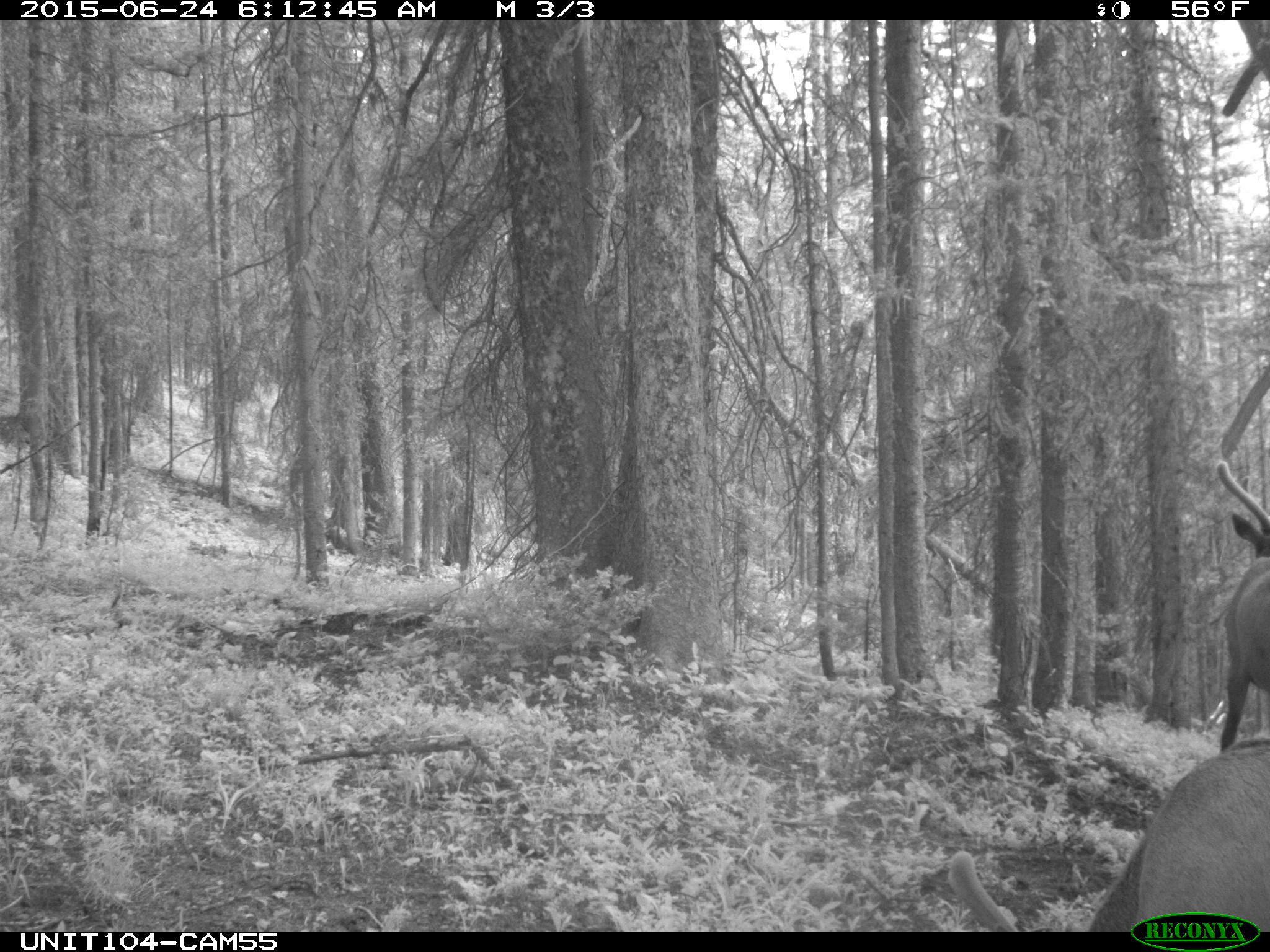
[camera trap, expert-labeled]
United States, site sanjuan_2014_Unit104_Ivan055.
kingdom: Animalia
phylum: Chordata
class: Mammalia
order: Artiodactyla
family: Cervidae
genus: Cervus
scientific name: Cervus elaphus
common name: red deer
Cervus elaphus (red deer).